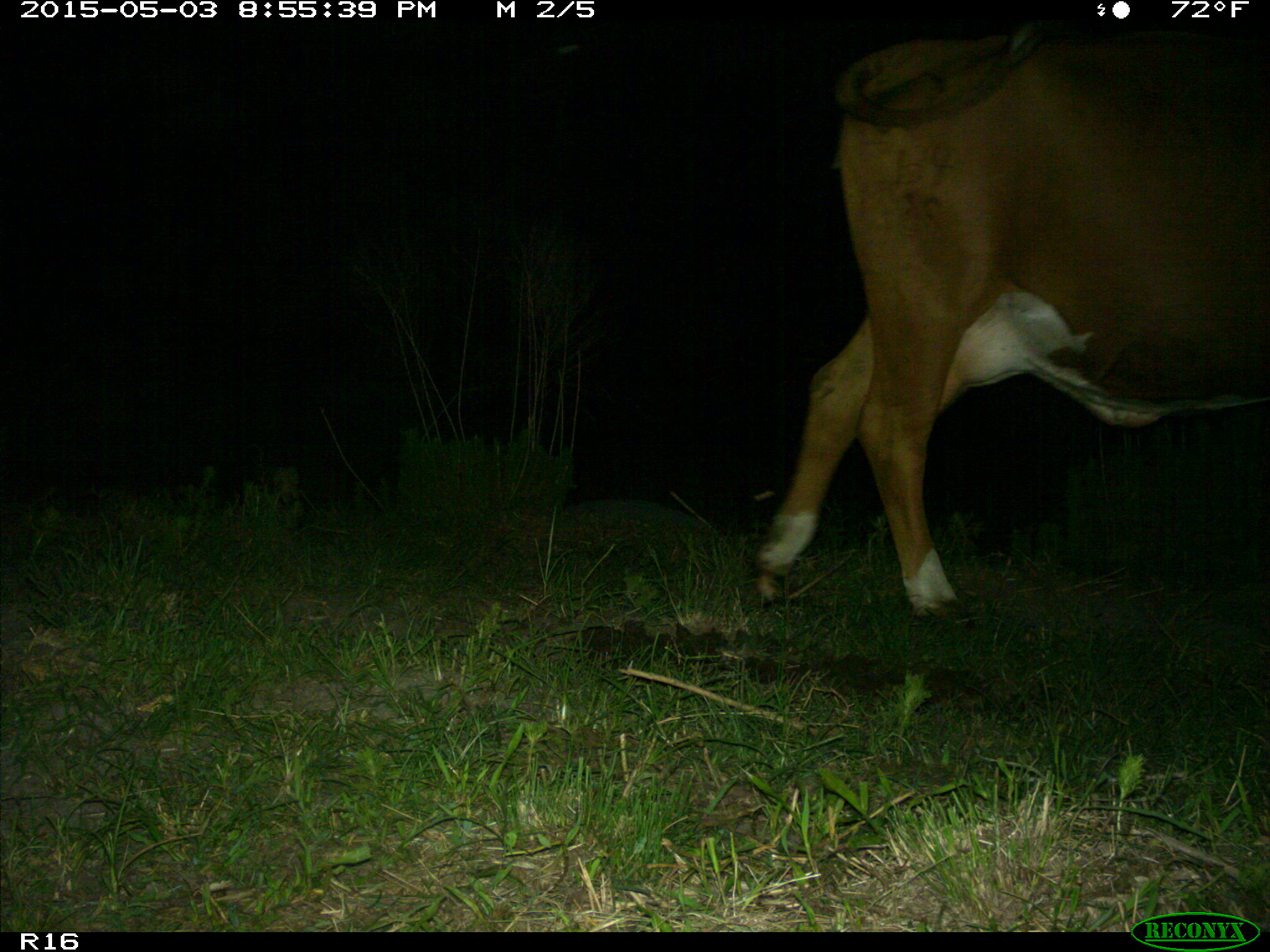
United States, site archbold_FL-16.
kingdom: Animalia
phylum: Chordata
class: Mammalia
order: Artiodactyla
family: Bovidae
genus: Bos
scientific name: Bos taurus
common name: domestic cow